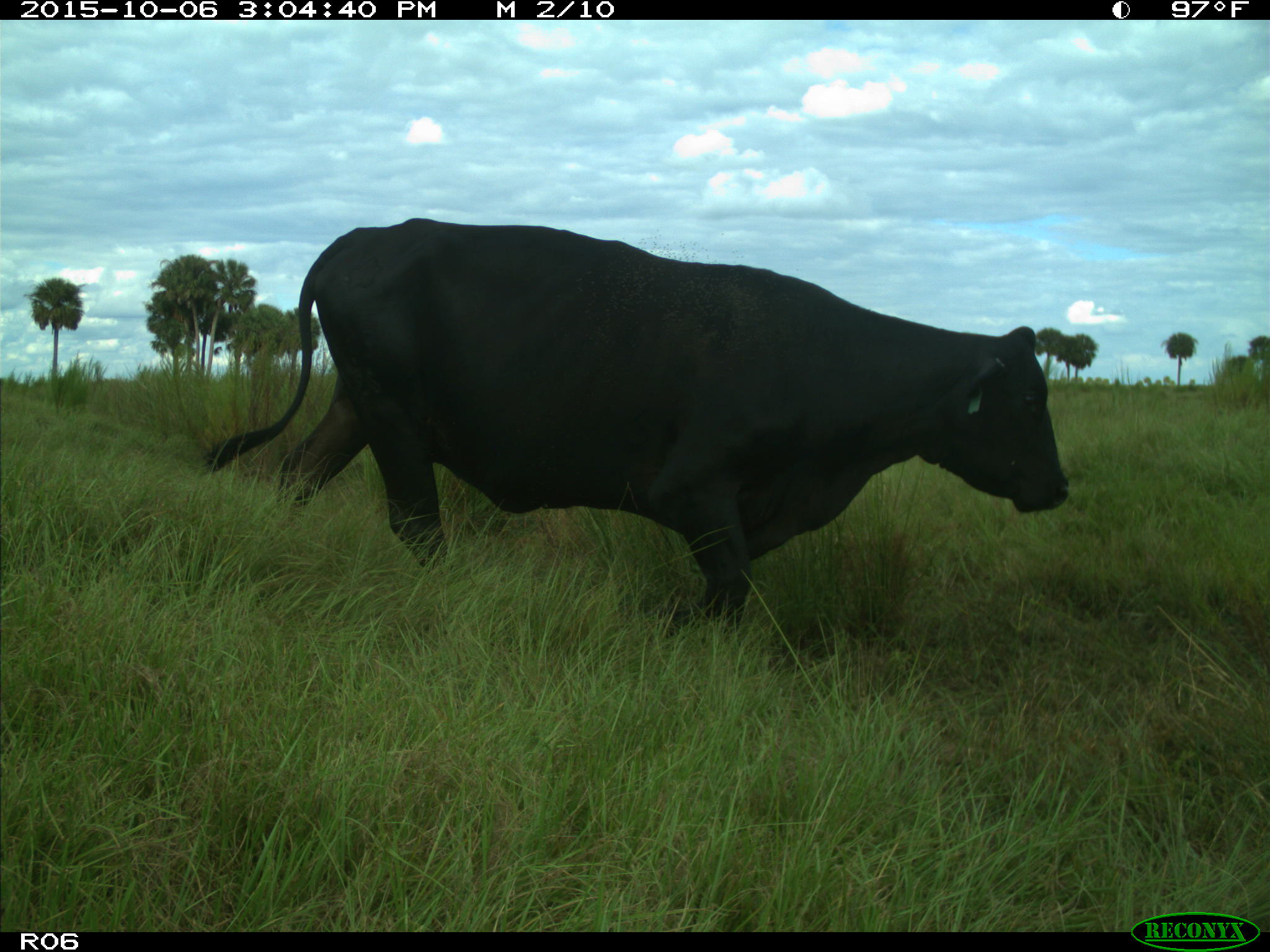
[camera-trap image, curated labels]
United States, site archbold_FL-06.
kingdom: Animalia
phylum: Chordata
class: Mammalia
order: Artiodactyla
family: Bovidae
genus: Bos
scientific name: Bos taurus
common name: domestic cow